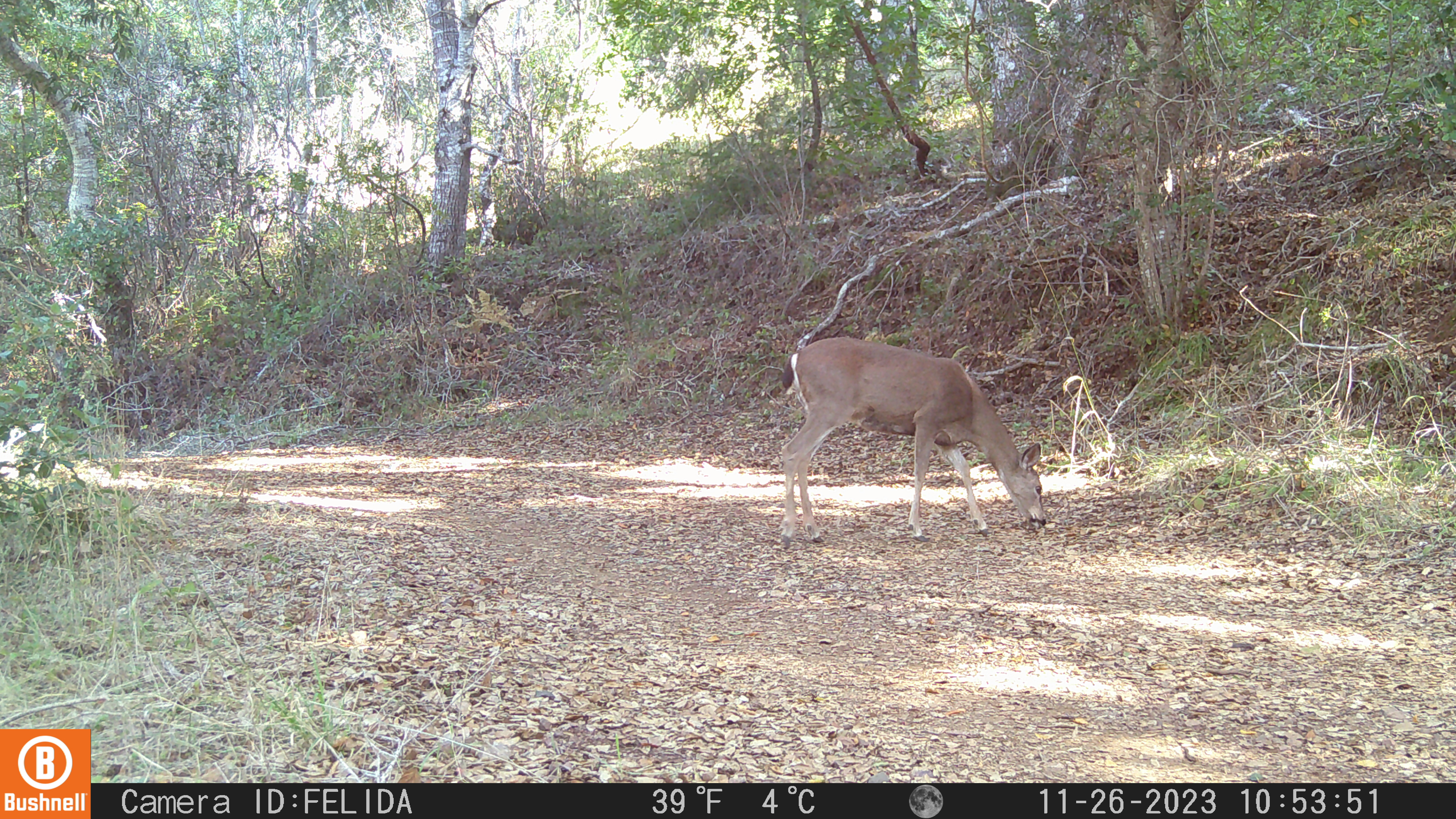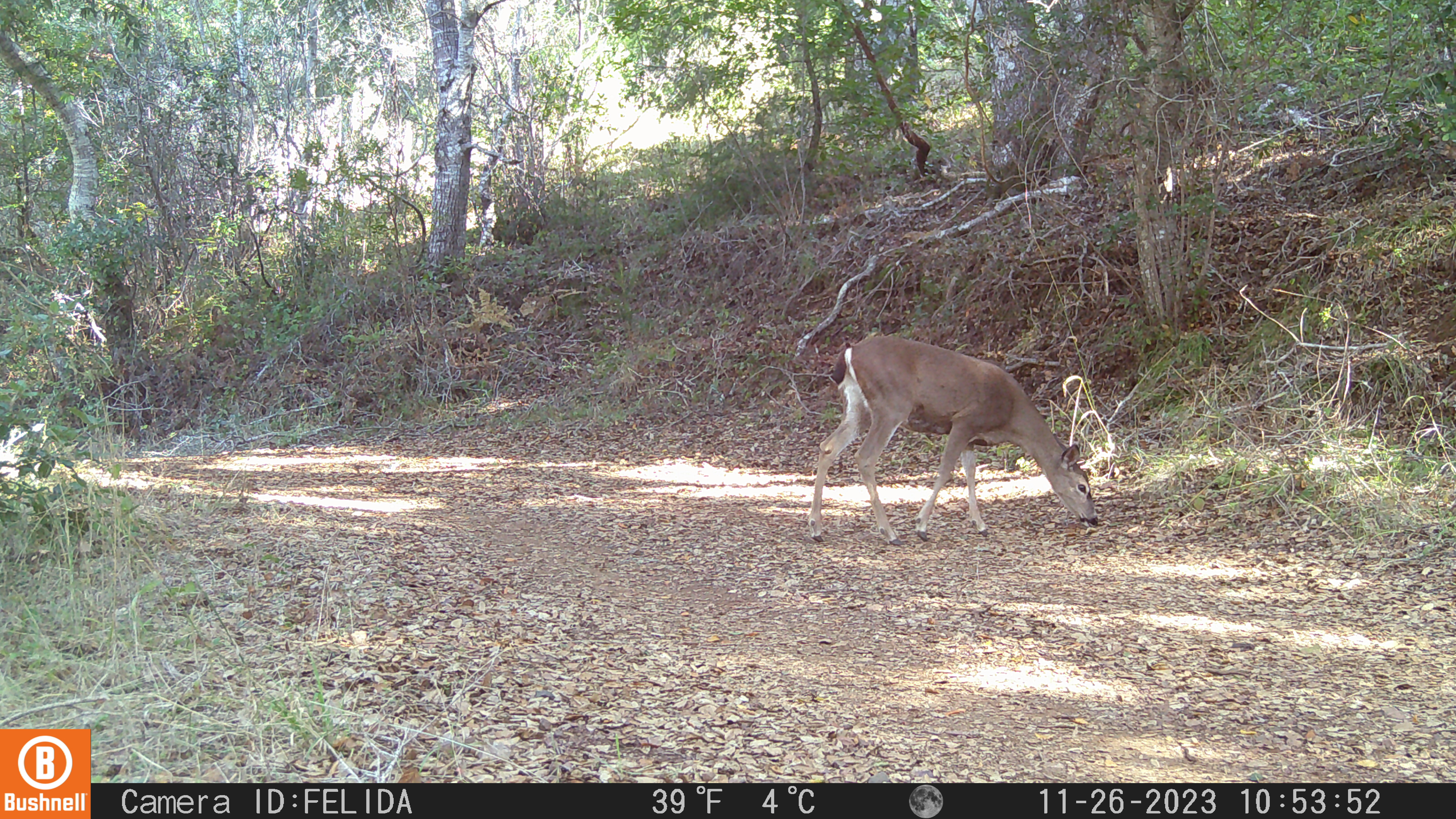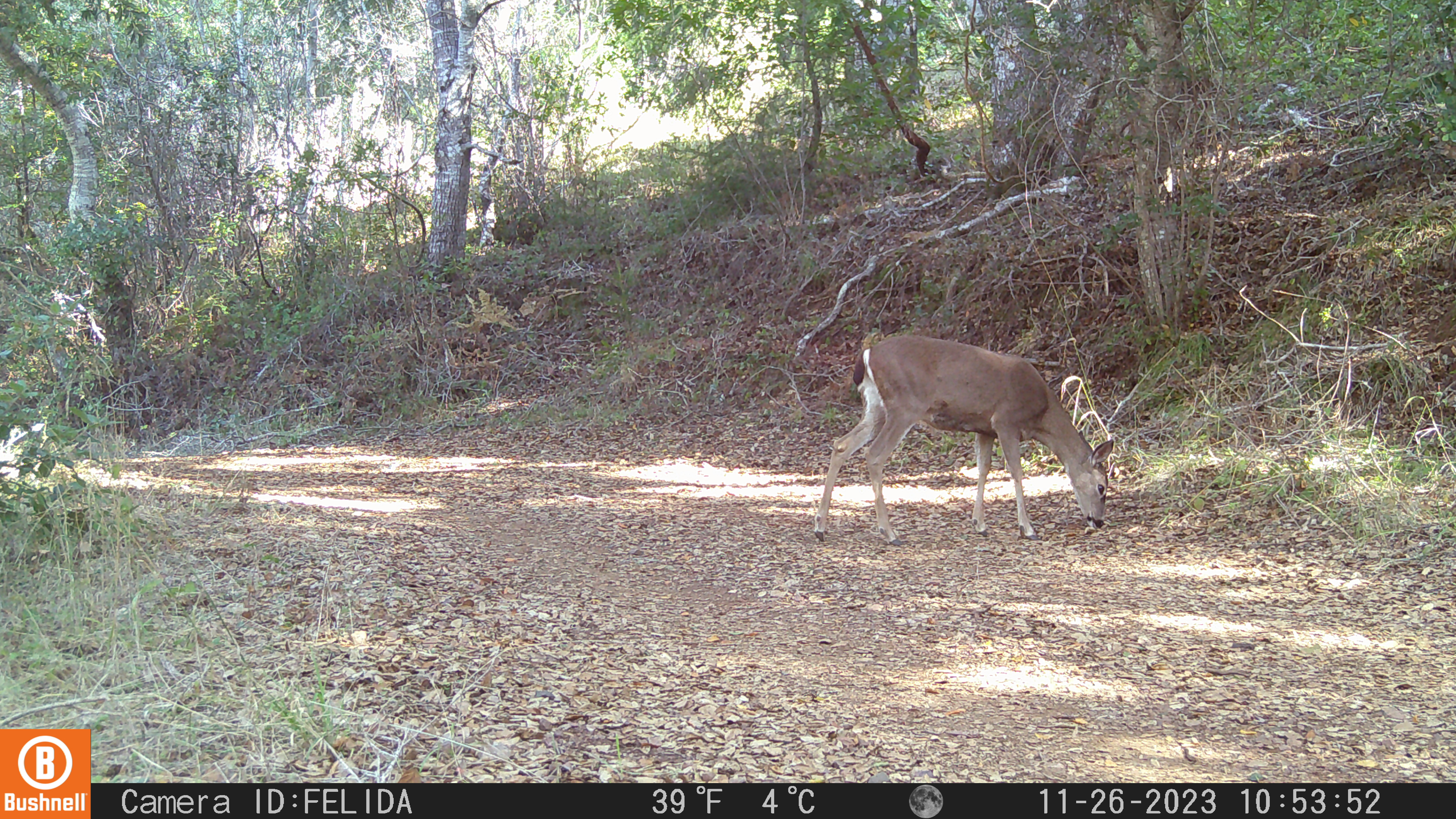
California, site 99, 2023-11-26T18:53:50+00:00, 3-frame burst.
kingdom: Animalia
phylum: Chordata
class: Mammalia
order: Artiodactyla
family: Cervidae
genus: Odocoileus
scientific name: Odocoileus hemionus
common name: mule deer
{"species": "mule deer (Odocoileus hemionus)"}